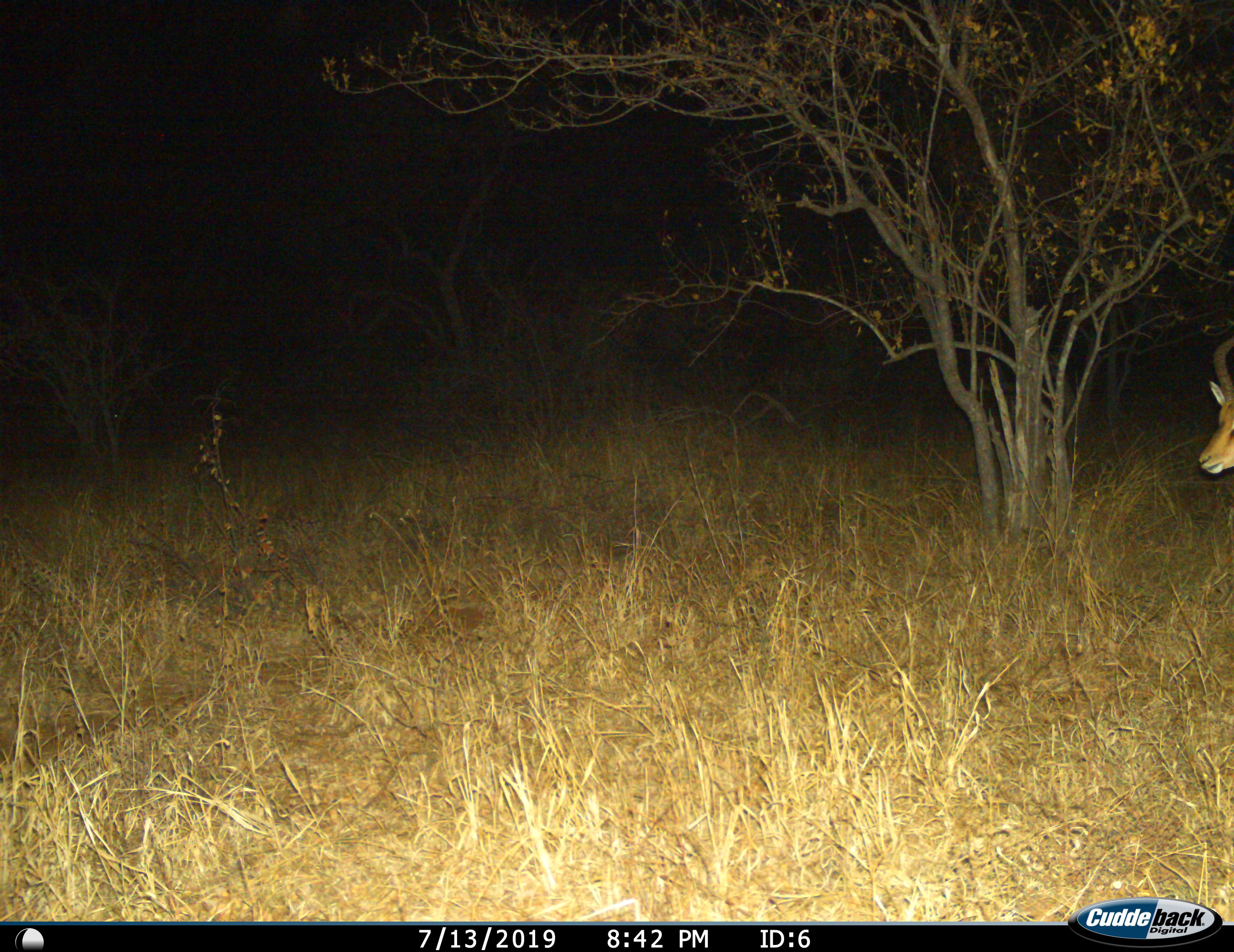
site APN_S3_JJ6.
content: unidentified animal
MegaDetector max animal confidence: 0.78